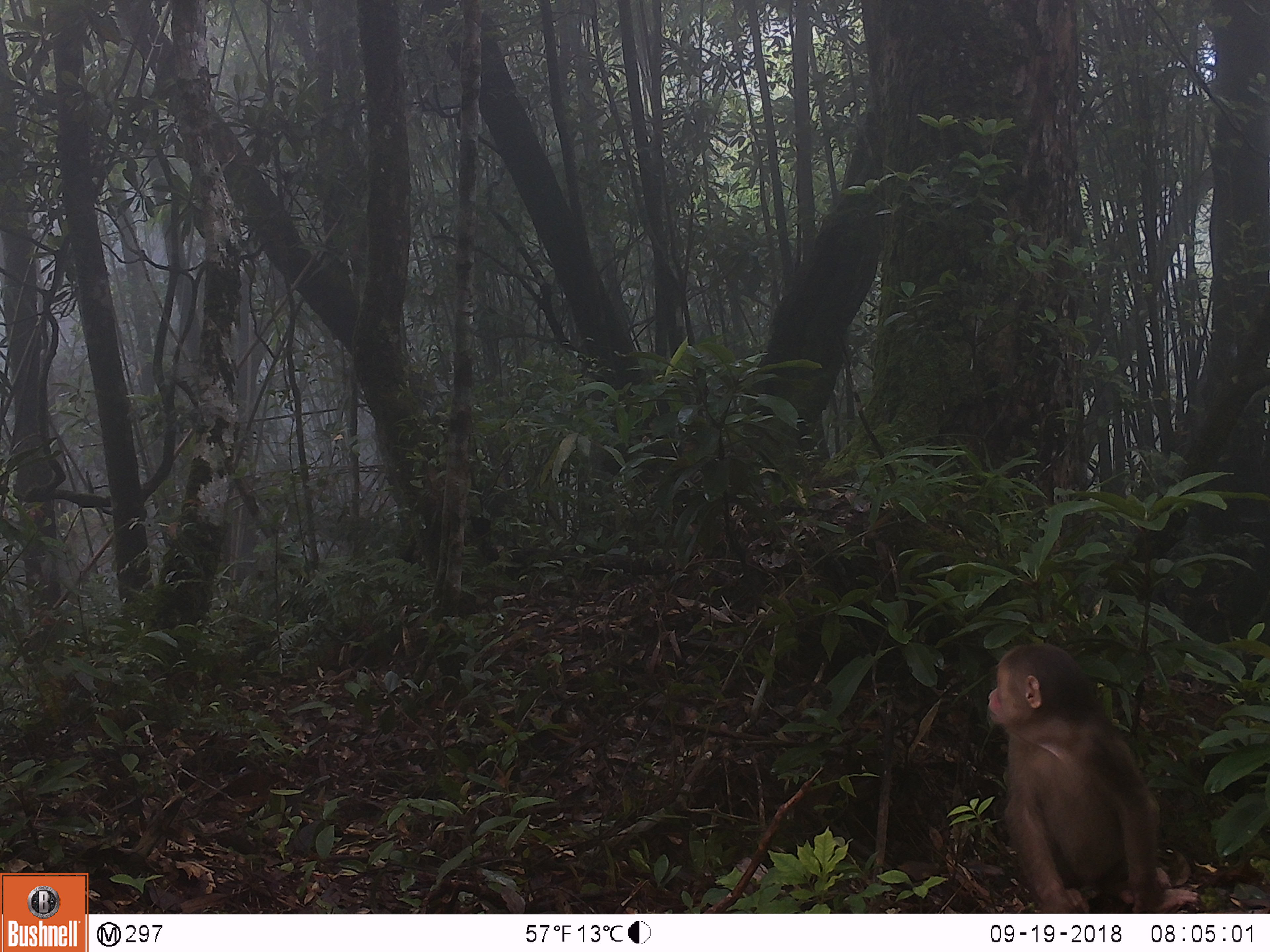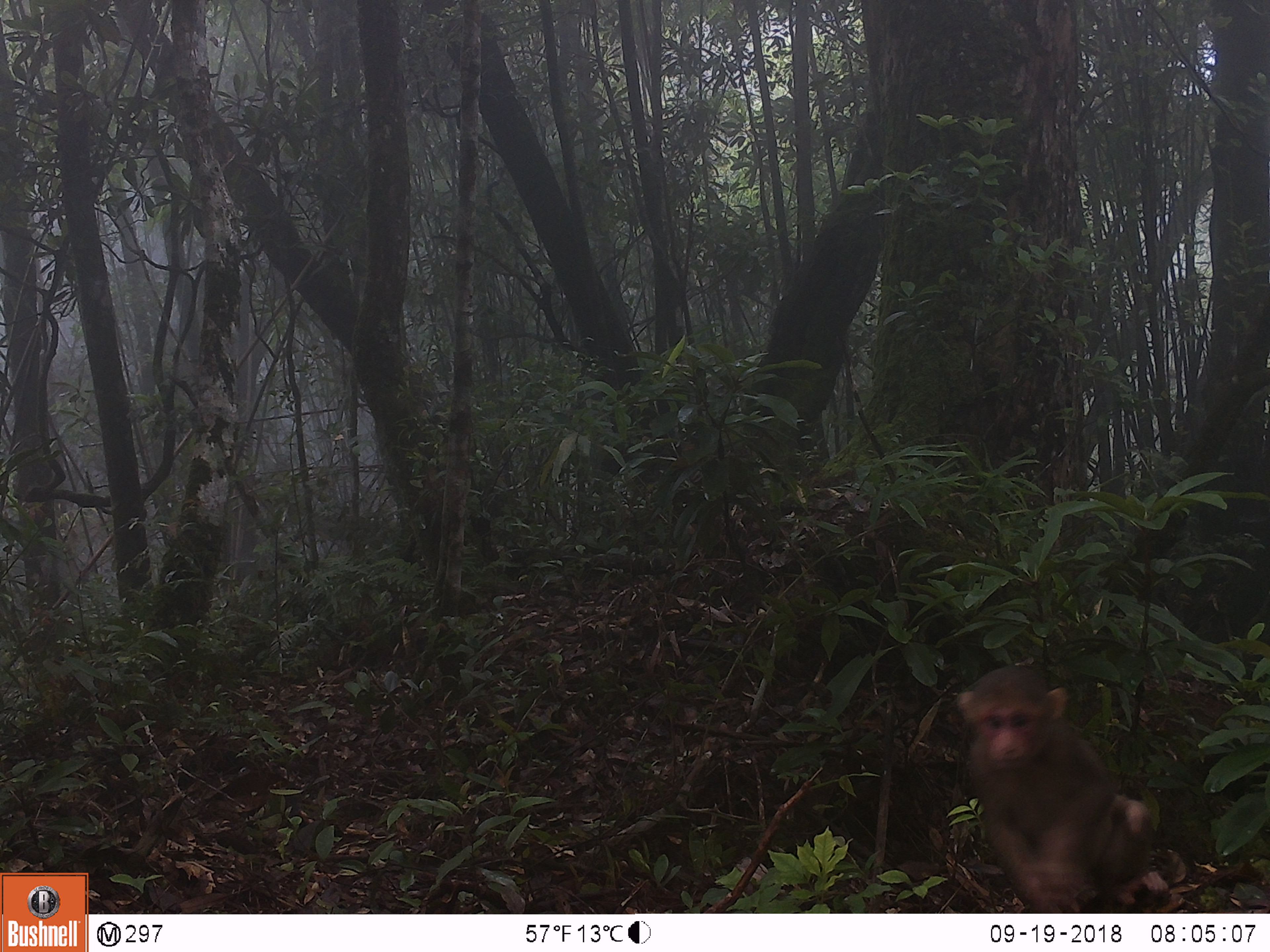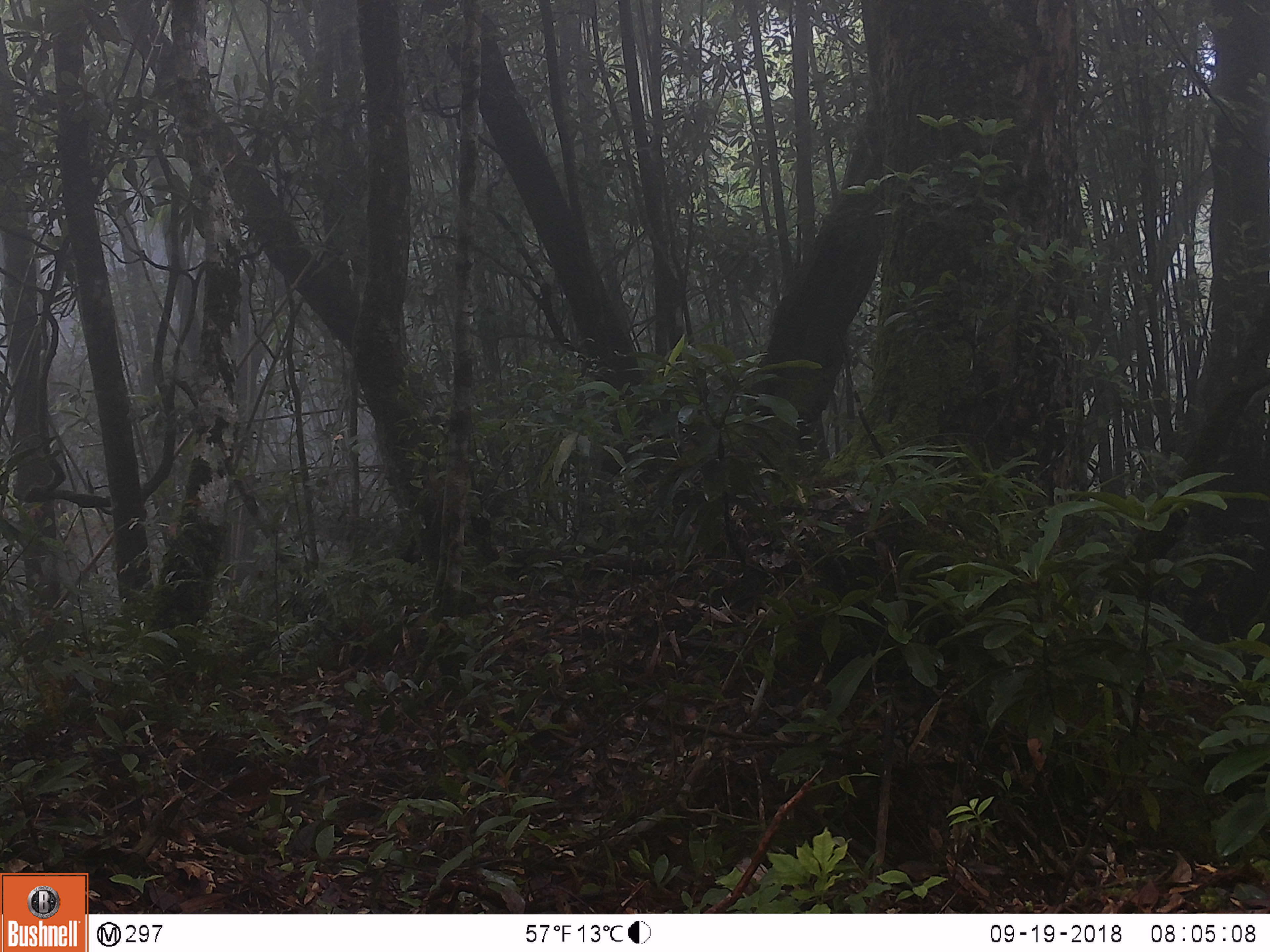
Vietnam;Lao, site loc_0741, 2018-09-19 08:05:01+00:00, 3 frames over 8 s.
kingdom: Animalia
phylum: Chordata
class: Mammalia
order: Primates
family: Cercopithecidae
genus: Macaca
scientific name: Macaca arctoides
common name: stump-tailed macaque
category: stump tailed macaque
Stump tailed macaque (stump-tailed macaque) (Macaca arctoides). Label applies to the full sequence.